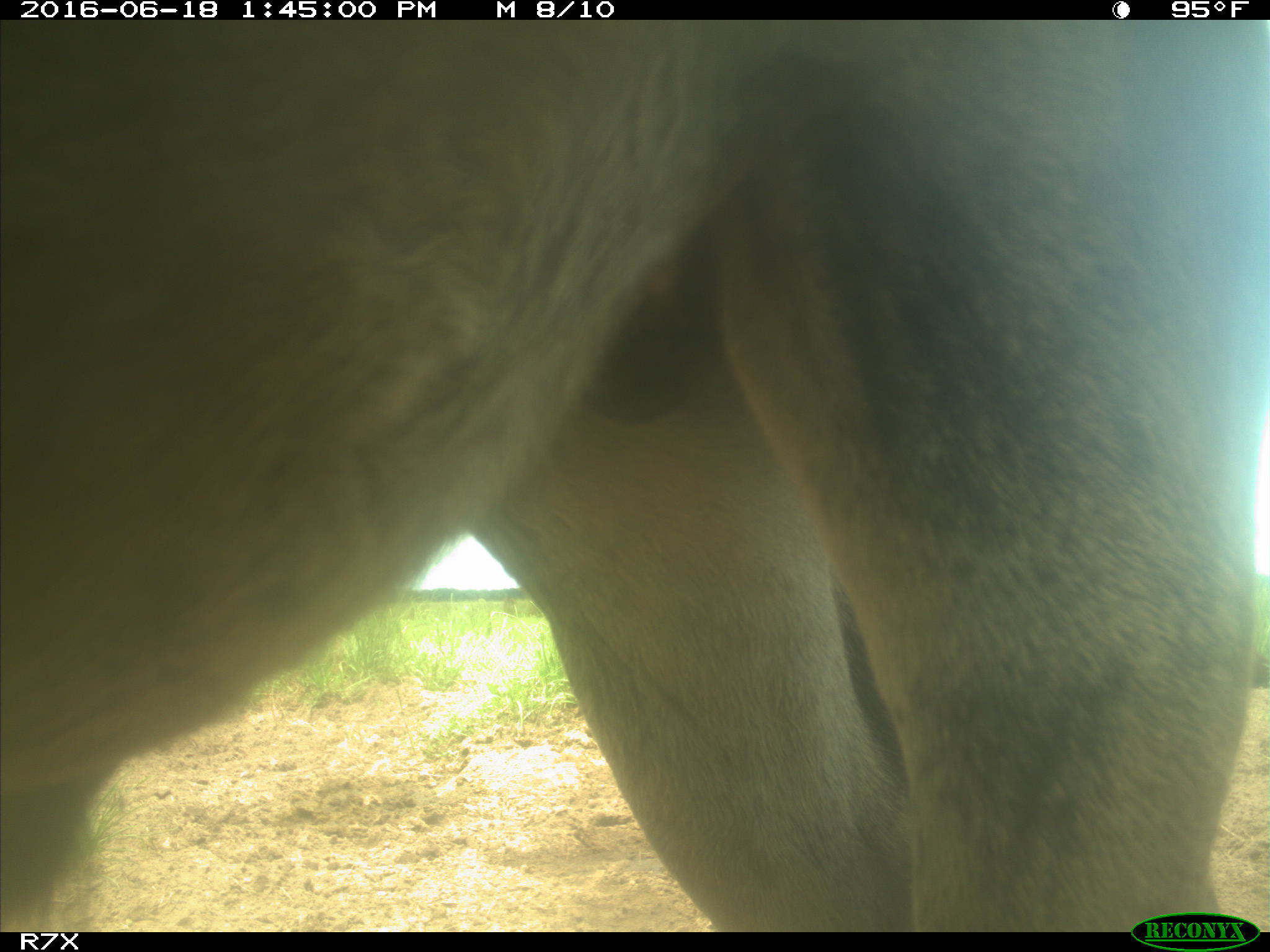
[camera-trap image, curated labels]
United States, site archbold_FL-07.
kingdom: Animalia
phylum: Chordata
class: Mammalia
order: Artiodactyla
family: Bovidae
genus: Bos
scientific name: Bos taurus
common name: domestic cow